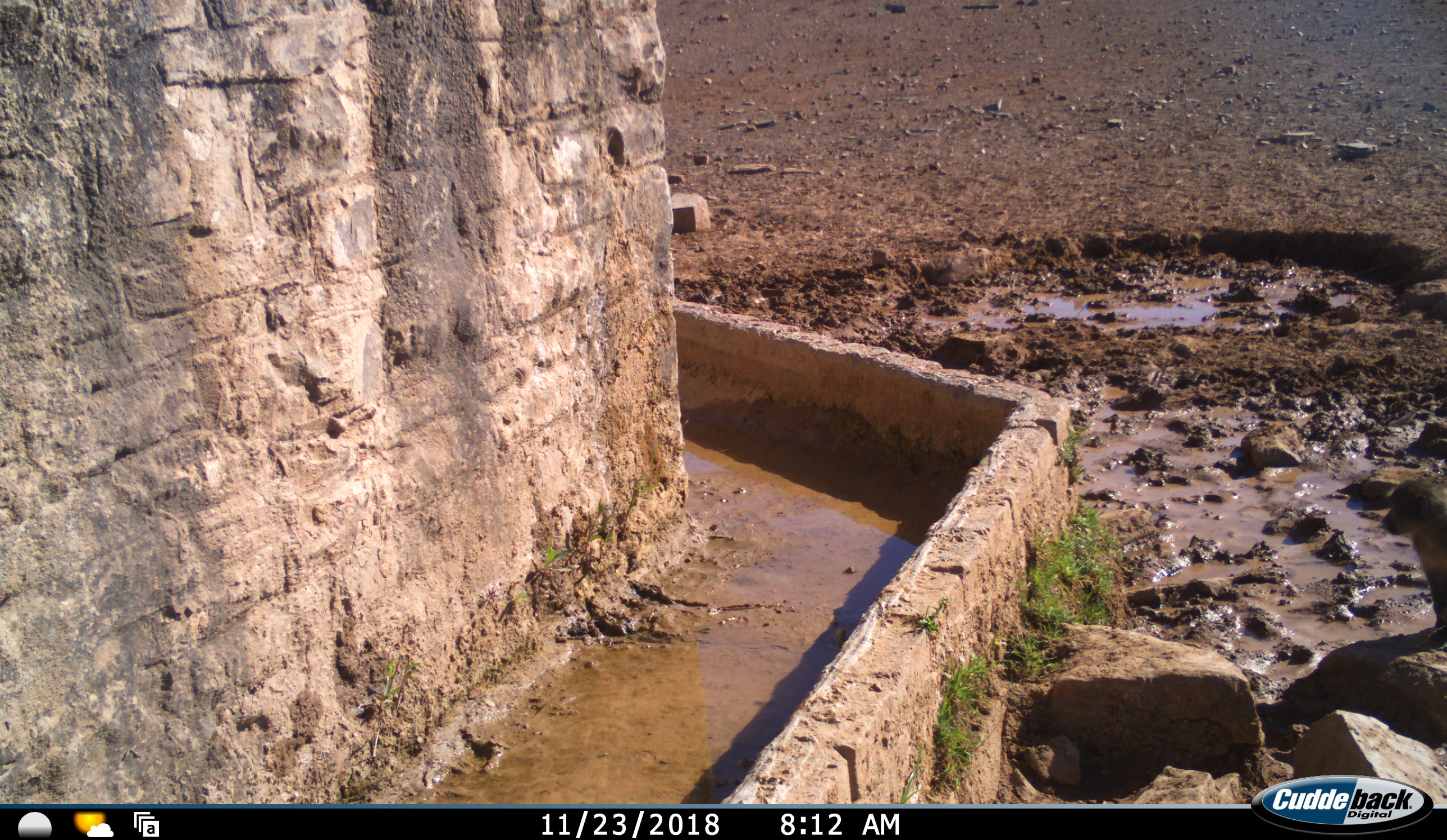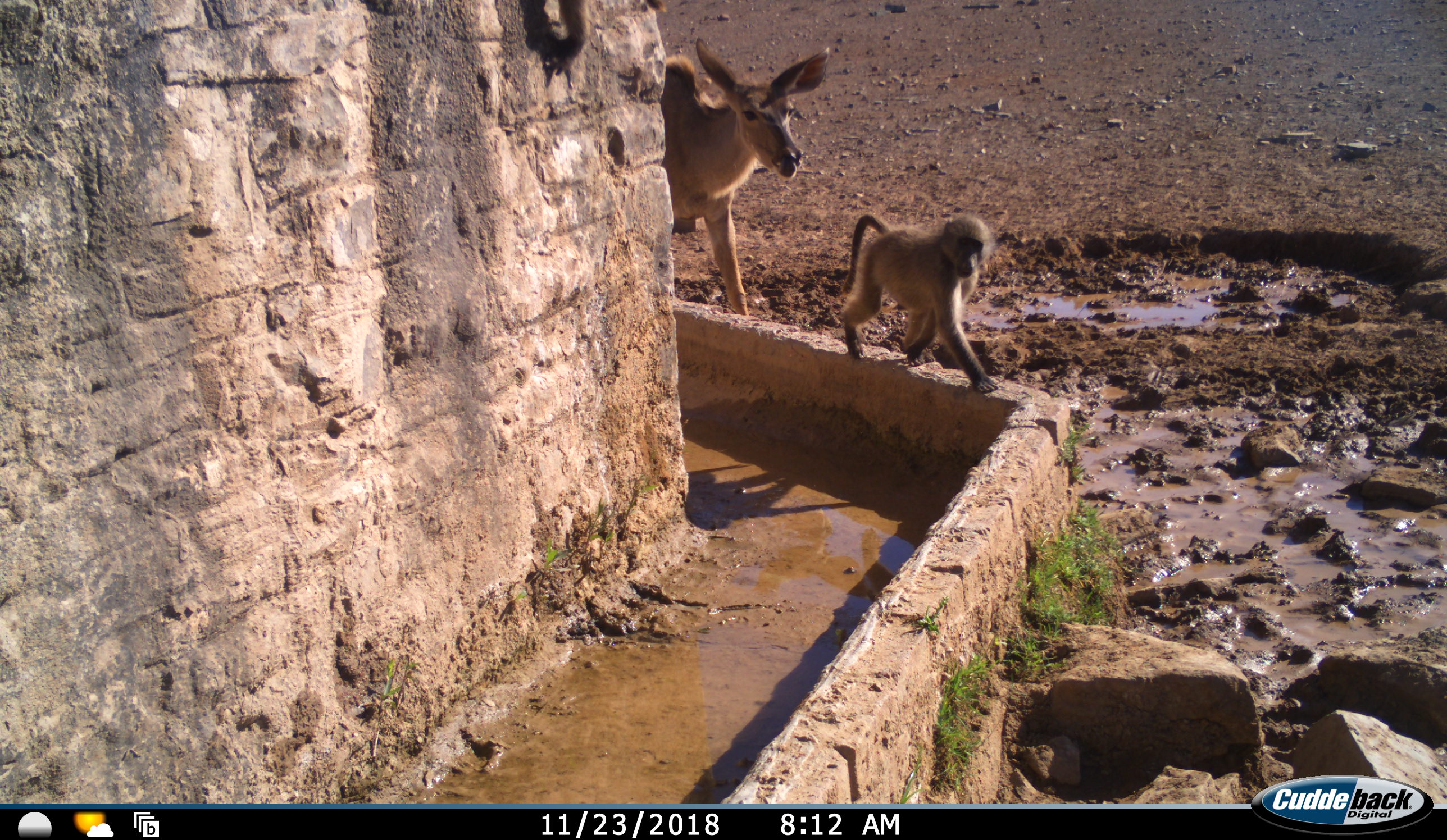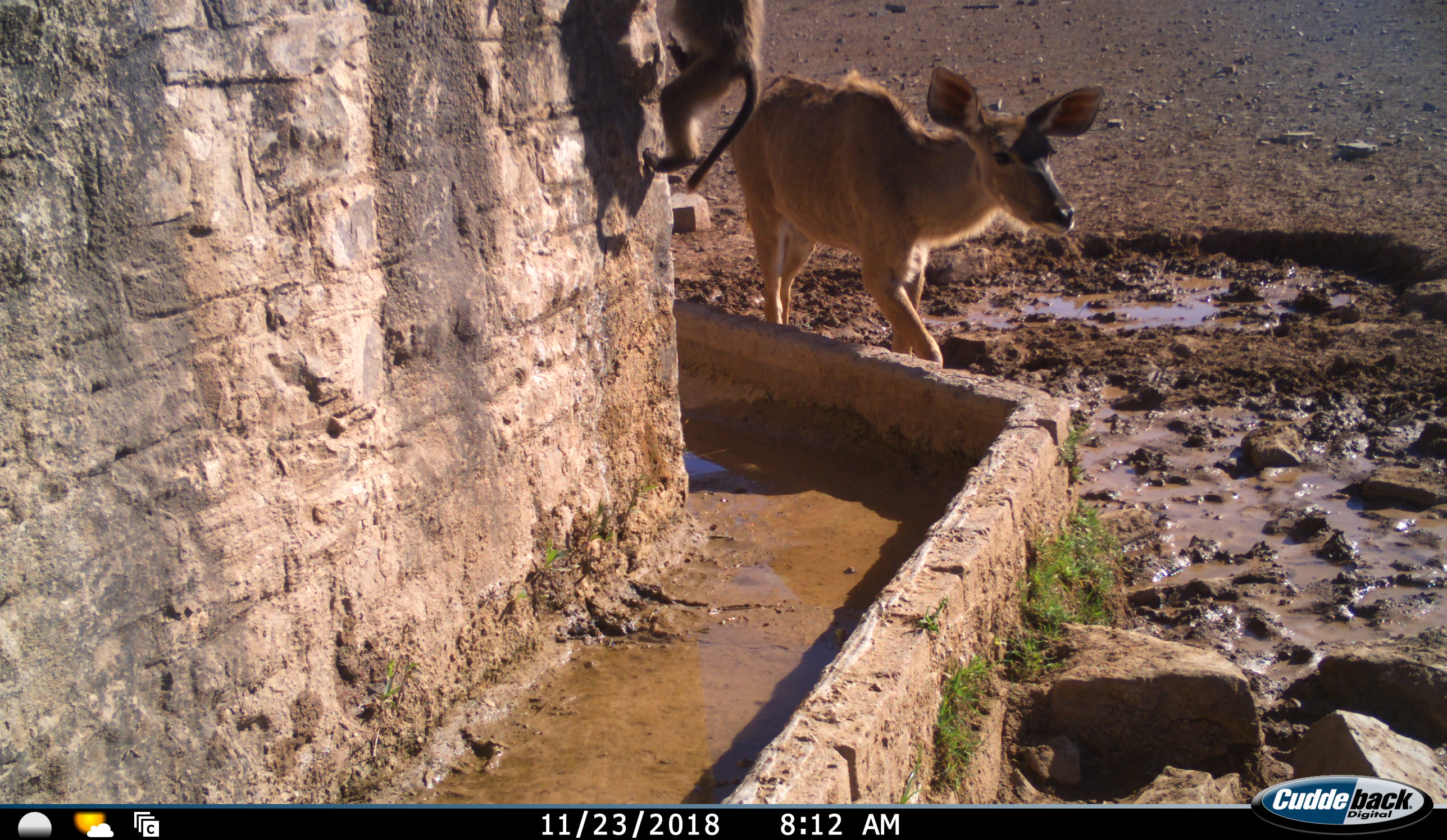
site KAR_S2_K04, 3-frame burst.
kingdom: Animalia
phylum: Chordata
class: Mammalia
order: Primates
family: Cercopithecidae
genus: Papio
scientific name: Papio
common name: baboon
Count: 1.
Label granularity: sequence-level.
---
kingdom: Animalia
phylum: Chordata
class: Mammalia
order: Artiodactyla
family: Bovidae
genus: Tragelaphus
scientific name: Tragelaphus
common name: kudu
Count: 1.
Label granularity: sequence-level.